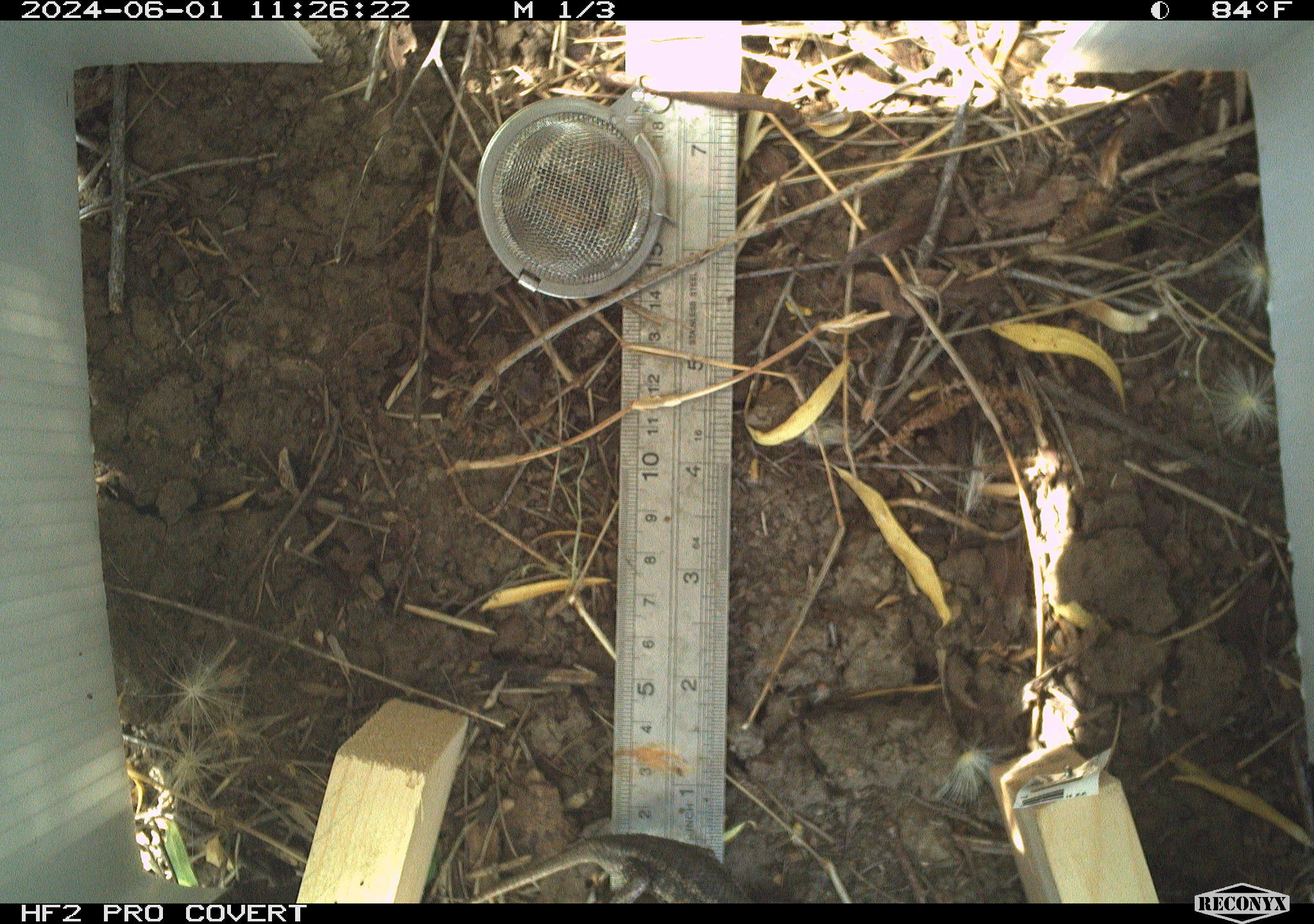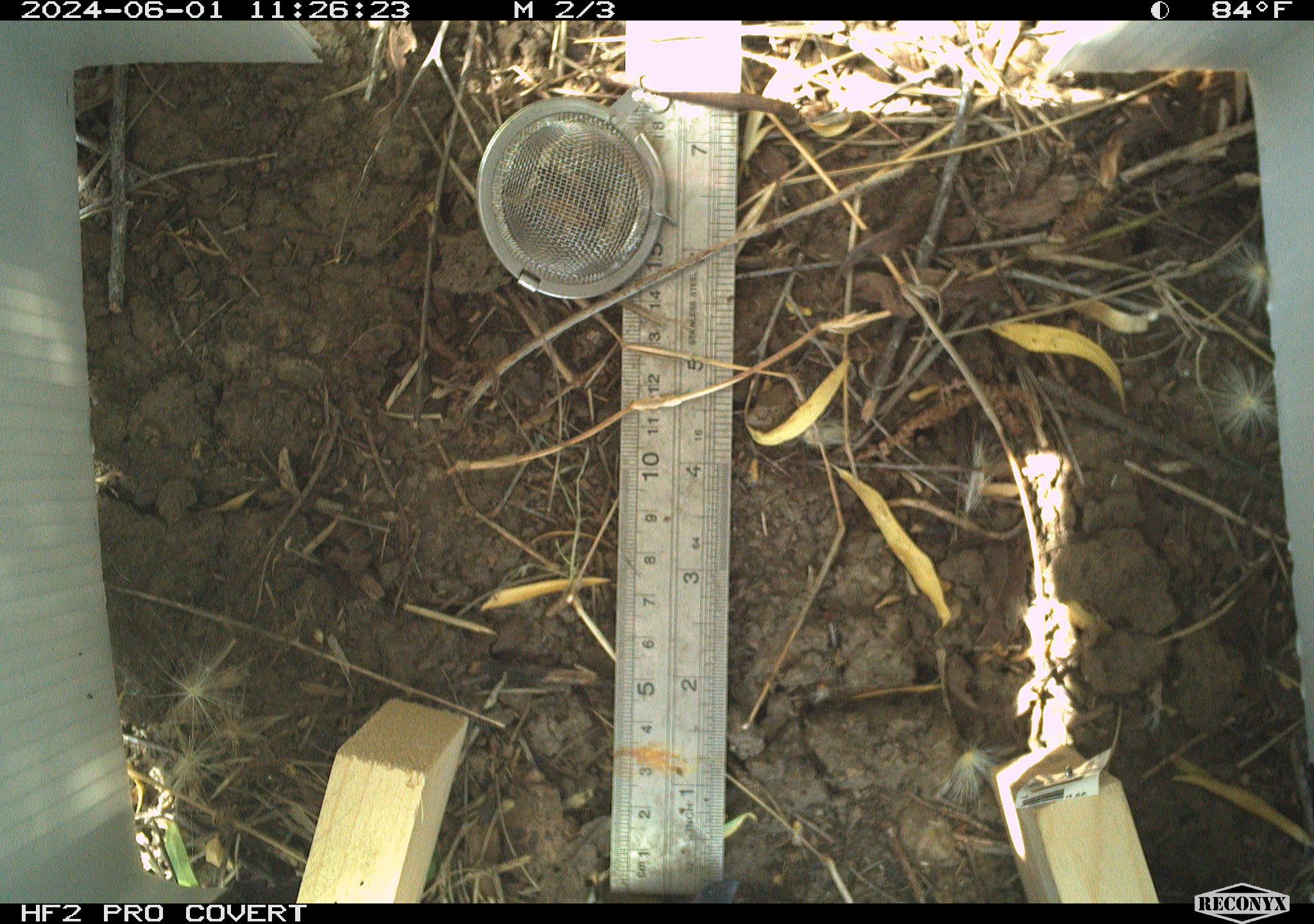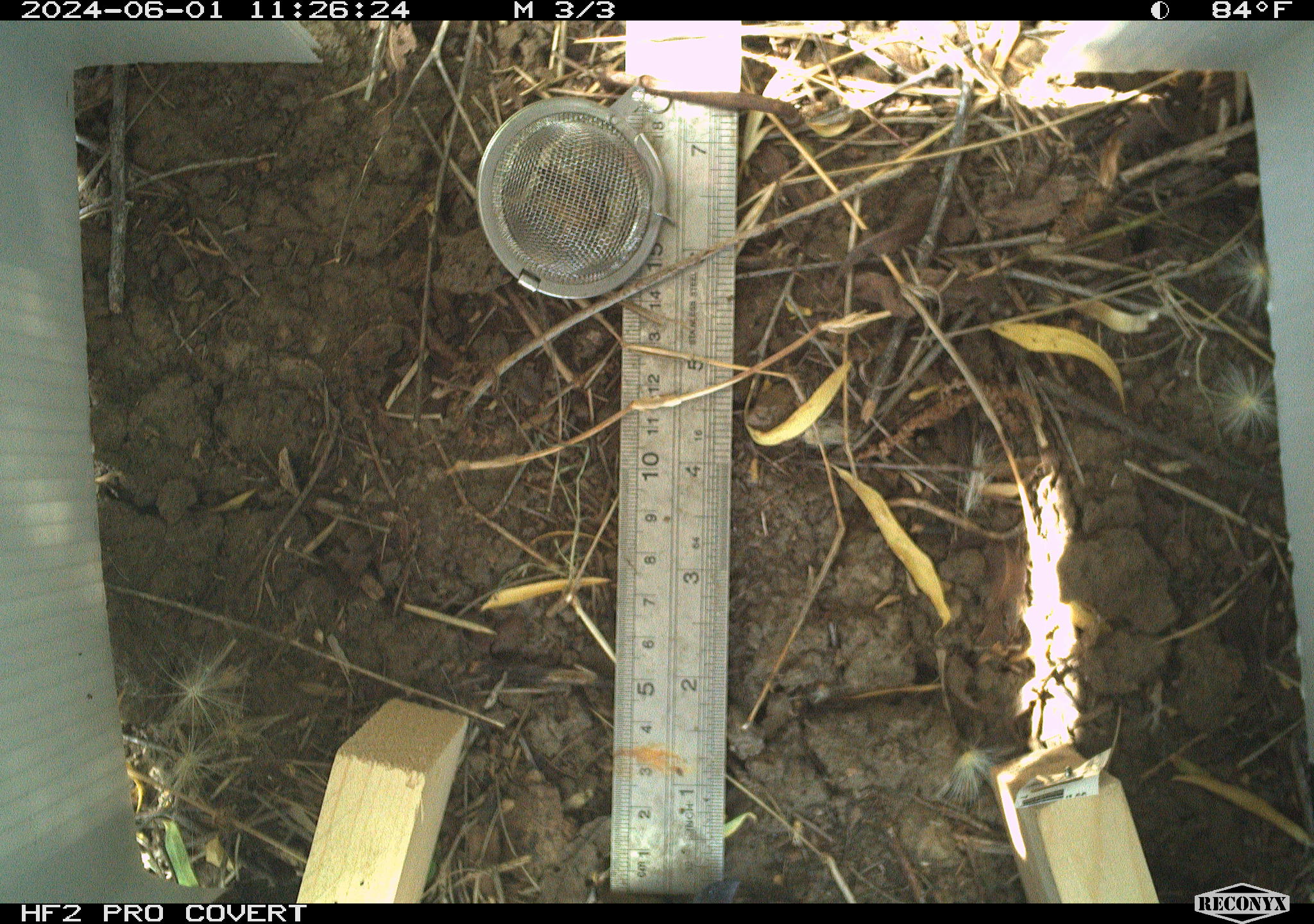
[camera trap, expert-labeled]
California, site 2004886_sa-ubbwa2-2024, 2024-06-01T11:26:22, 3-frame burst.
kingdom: Animalia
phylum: Chordata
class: Reptilia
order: Squamata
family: Phrynosomatidae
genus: Sceloporus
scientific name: Sceloporus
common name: spiny lizards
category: sceloporus species